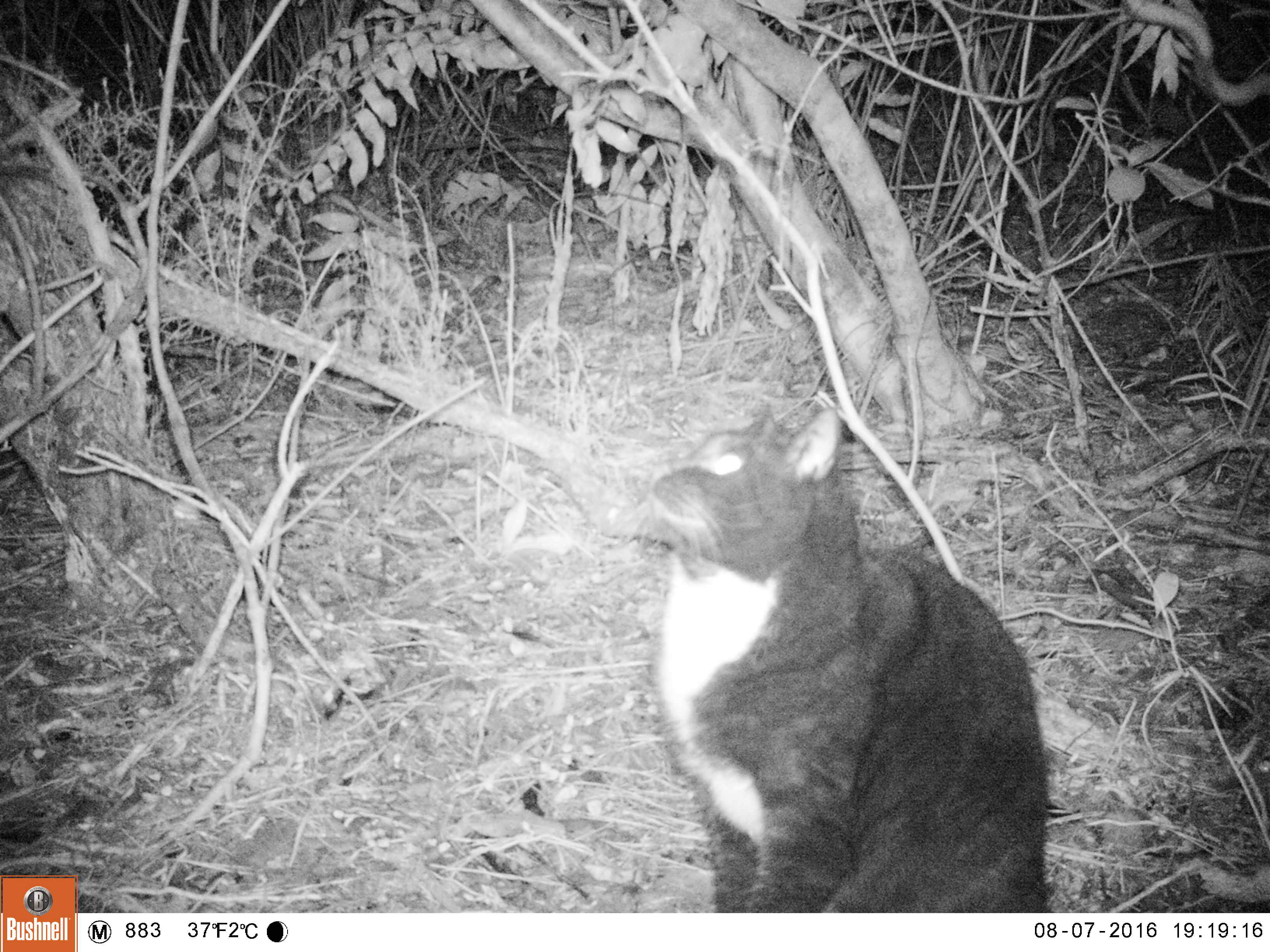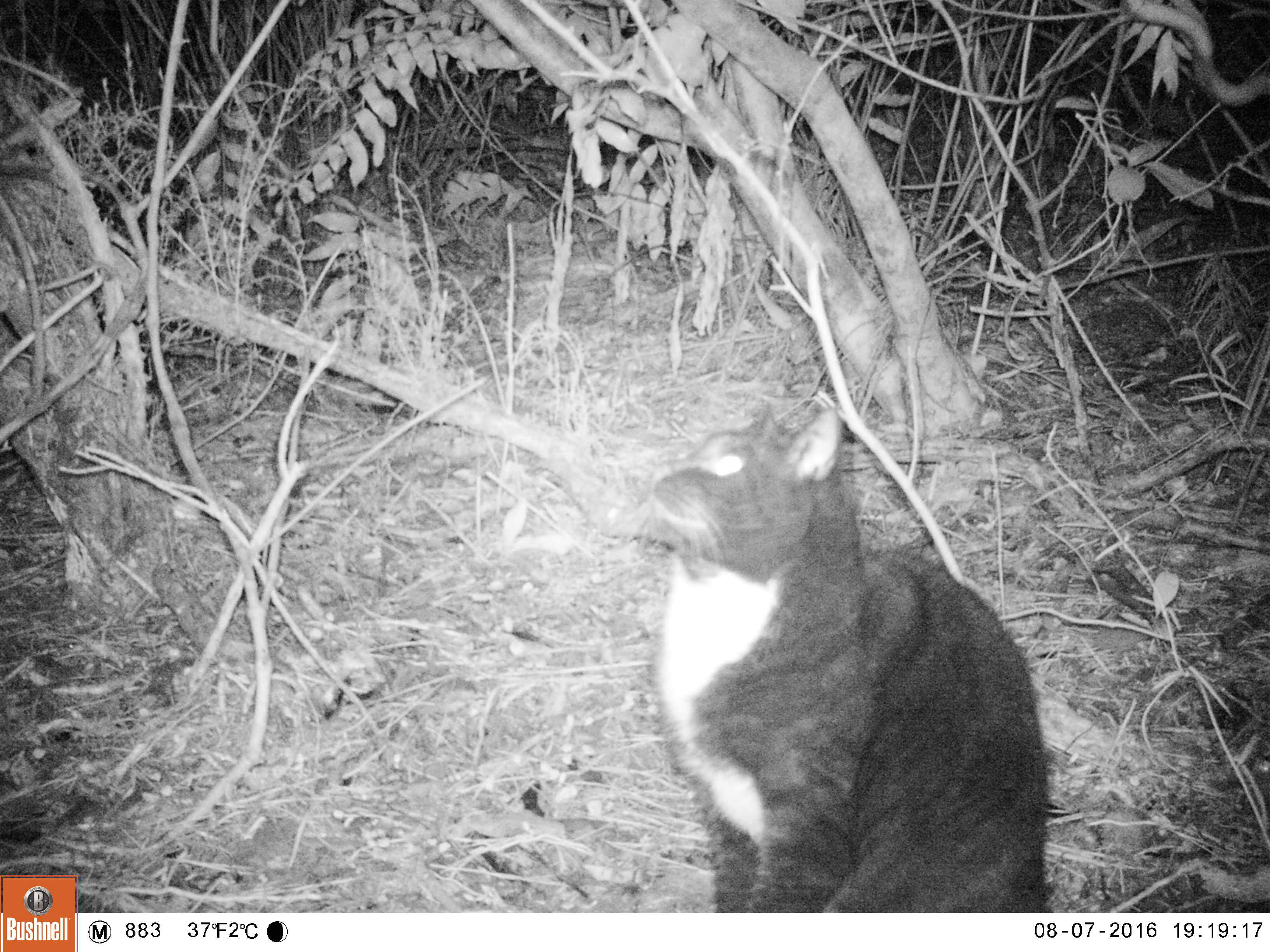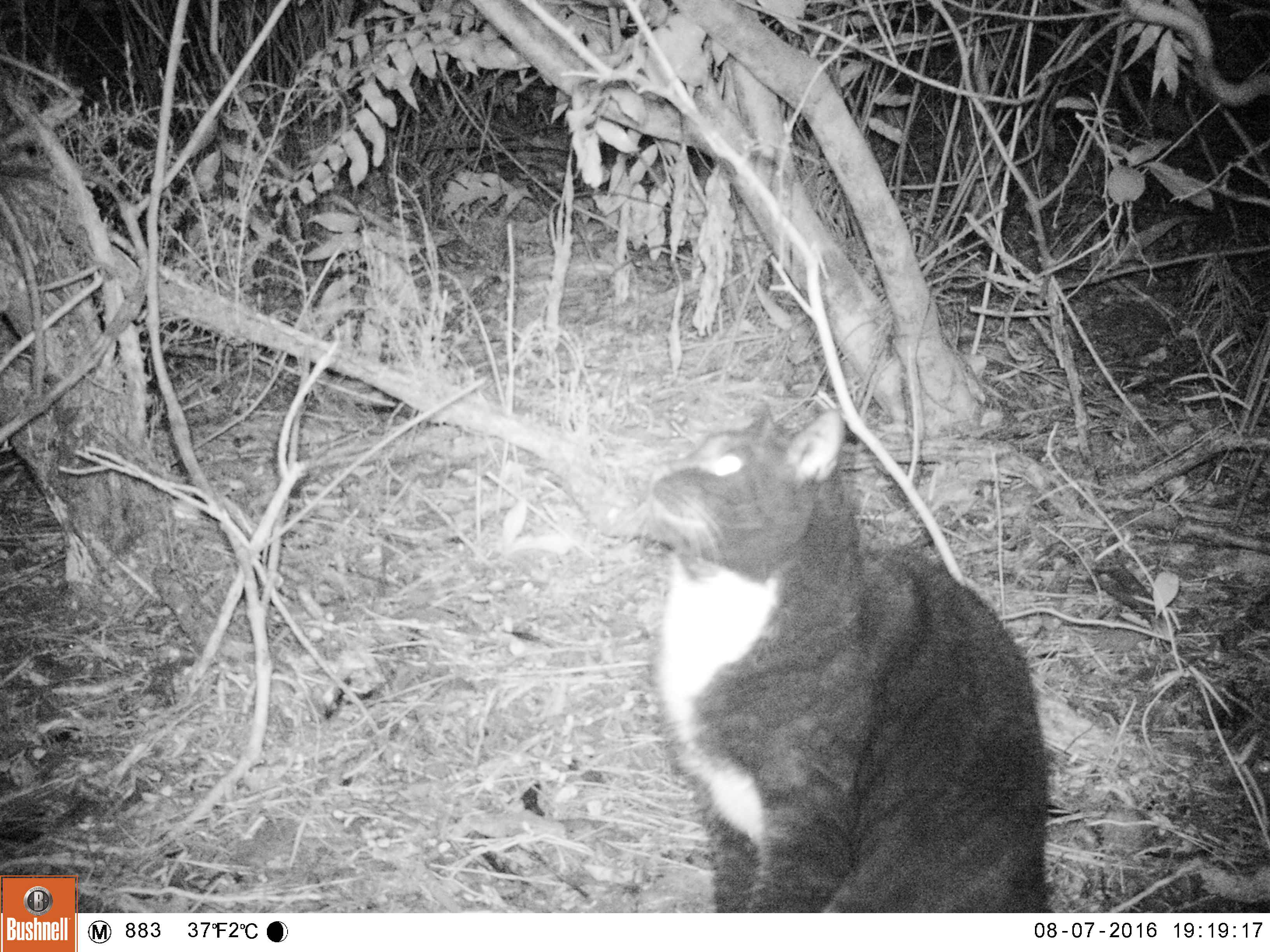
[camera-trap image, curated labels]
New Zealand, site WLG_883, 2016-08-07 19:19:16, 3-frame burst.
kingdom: Animalia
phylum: Chordata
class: Mammalia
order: Carnivora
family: Felidae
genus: Felis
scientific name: Felis catus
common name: domestic cat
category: cat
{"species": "cat (domestic cat) (Felis catus)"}